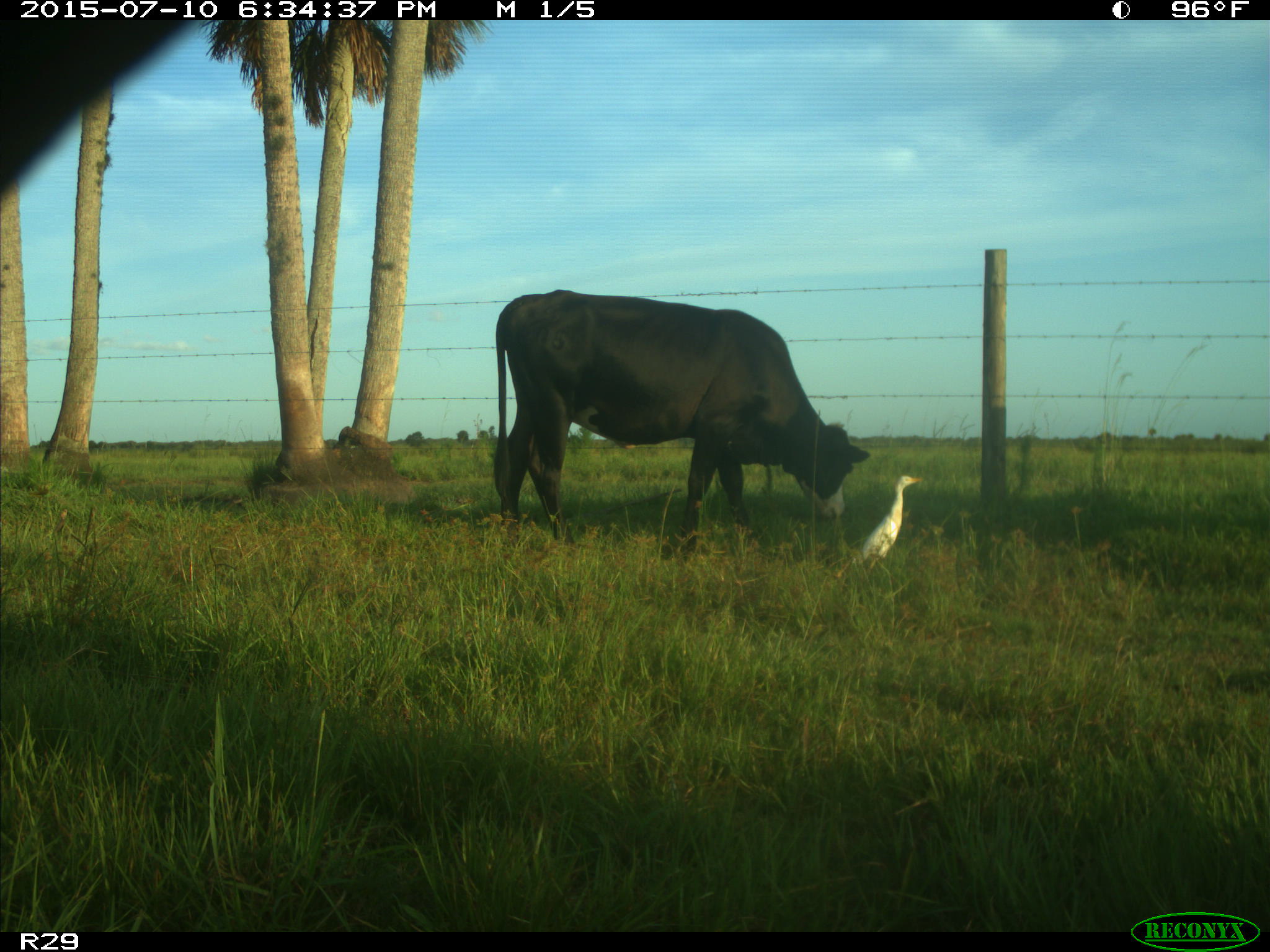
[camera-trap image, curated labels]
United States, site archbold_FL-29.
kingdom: Animalia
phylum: Chordata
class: Mammalia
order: Artiodactyla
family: Bovidae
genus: Bos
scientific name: Bos taurus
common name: domestic cow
Bos taurus (domestic cow).